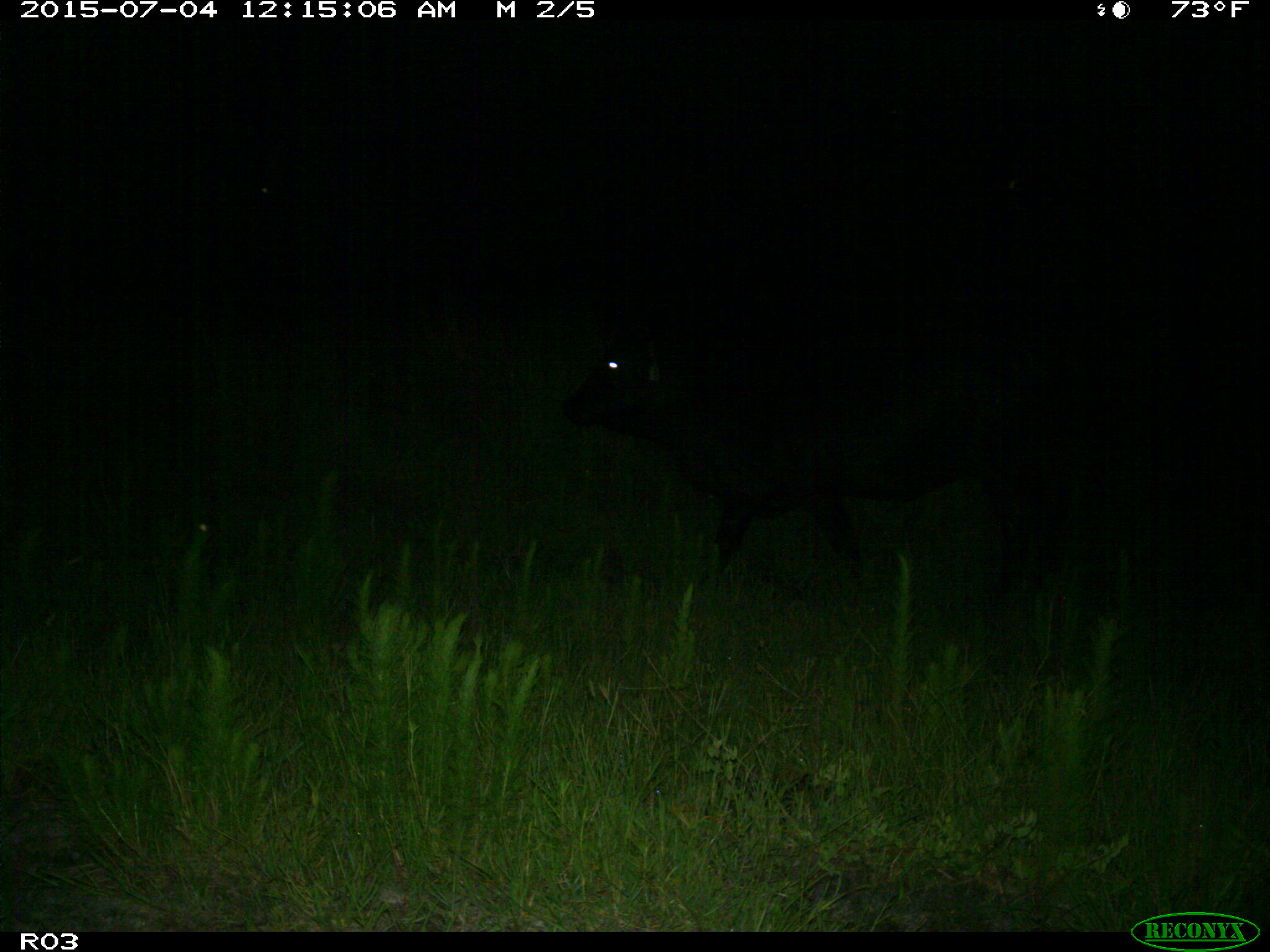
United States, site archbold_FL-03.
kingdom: Animalia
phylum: Chordata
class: Mammalia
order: Artiodactyla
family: Bovidae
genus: Bos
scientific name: Bos taurus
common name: domestic cow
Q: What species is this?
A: Bos taurus (domestic cow).